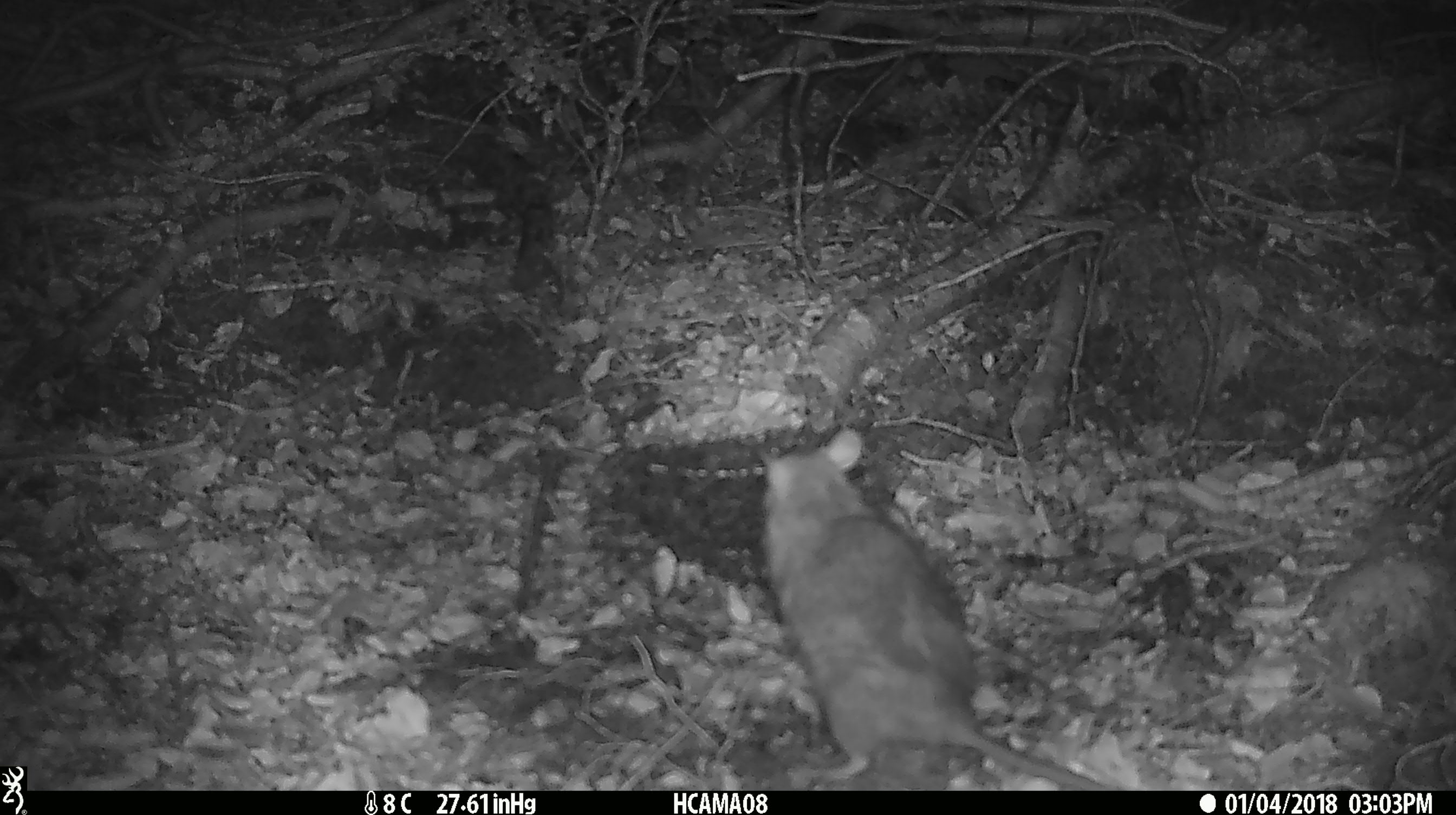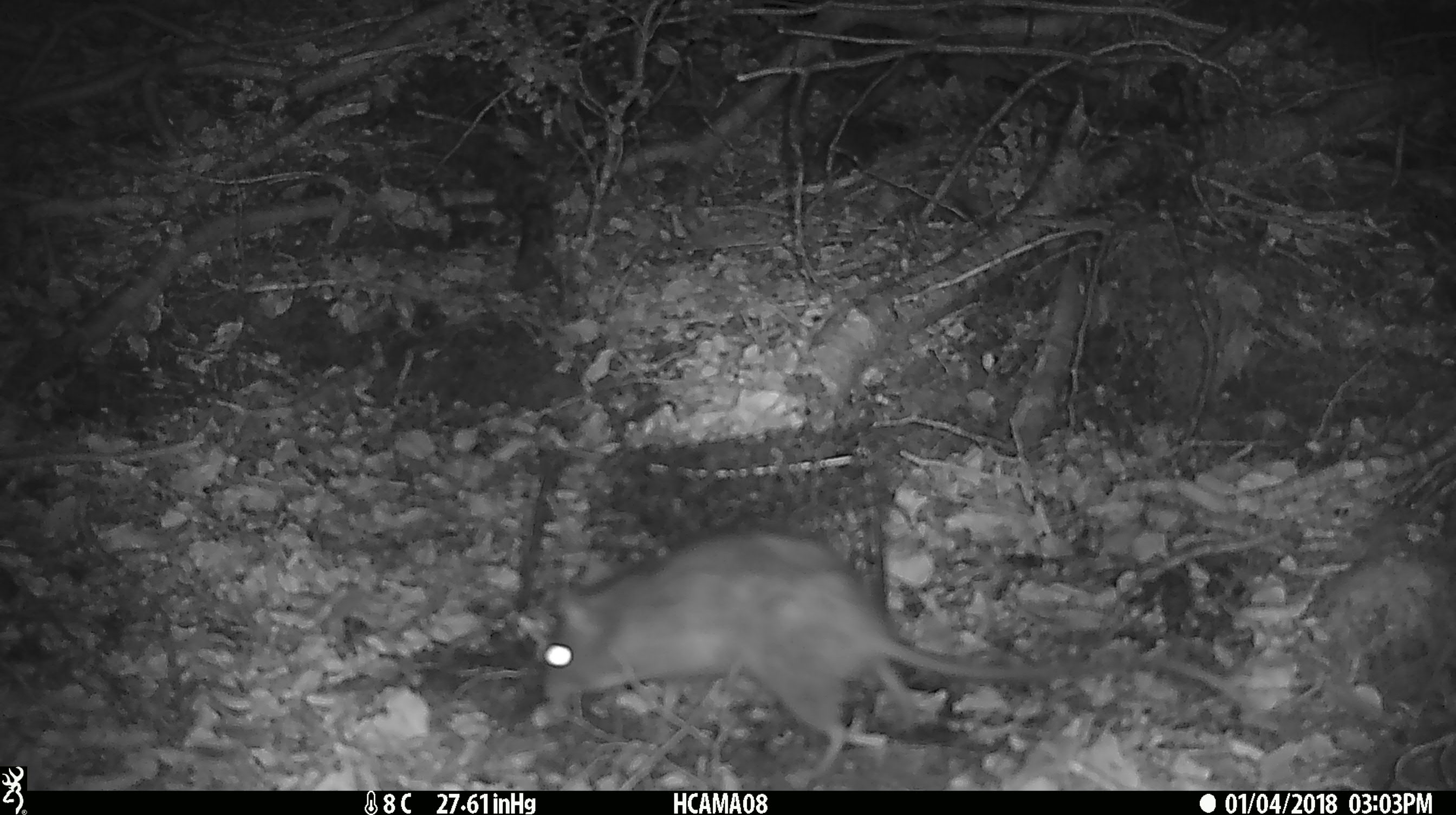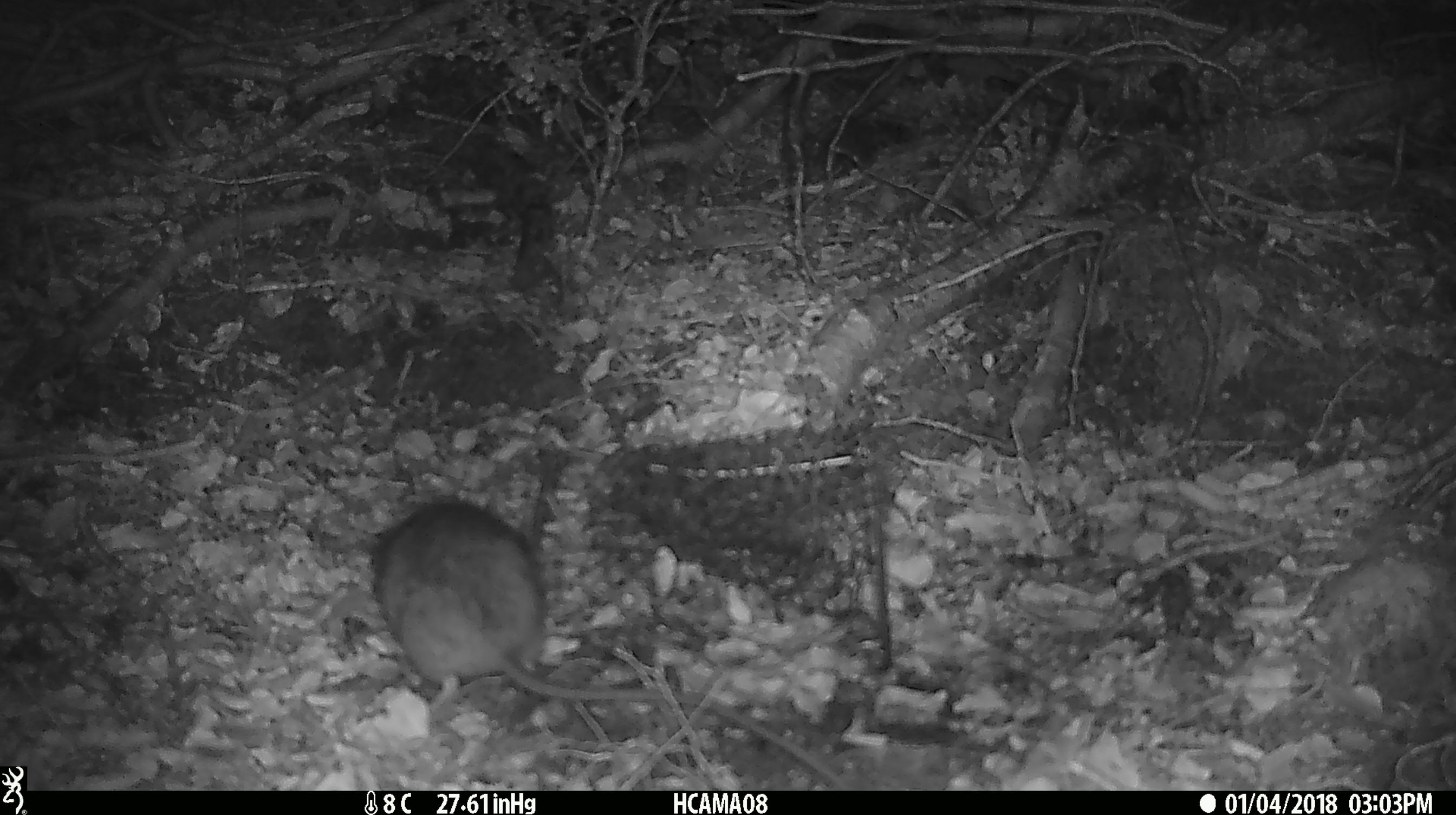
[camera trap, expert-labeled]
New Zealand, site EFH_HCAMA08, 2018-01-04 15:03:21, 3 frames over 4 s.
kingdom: Animalia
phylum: Chordata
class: Mammalia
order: Rodentia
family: Muridae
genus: Rattus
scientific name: Rattus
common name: rat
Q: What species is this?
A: Rat (Rattus).